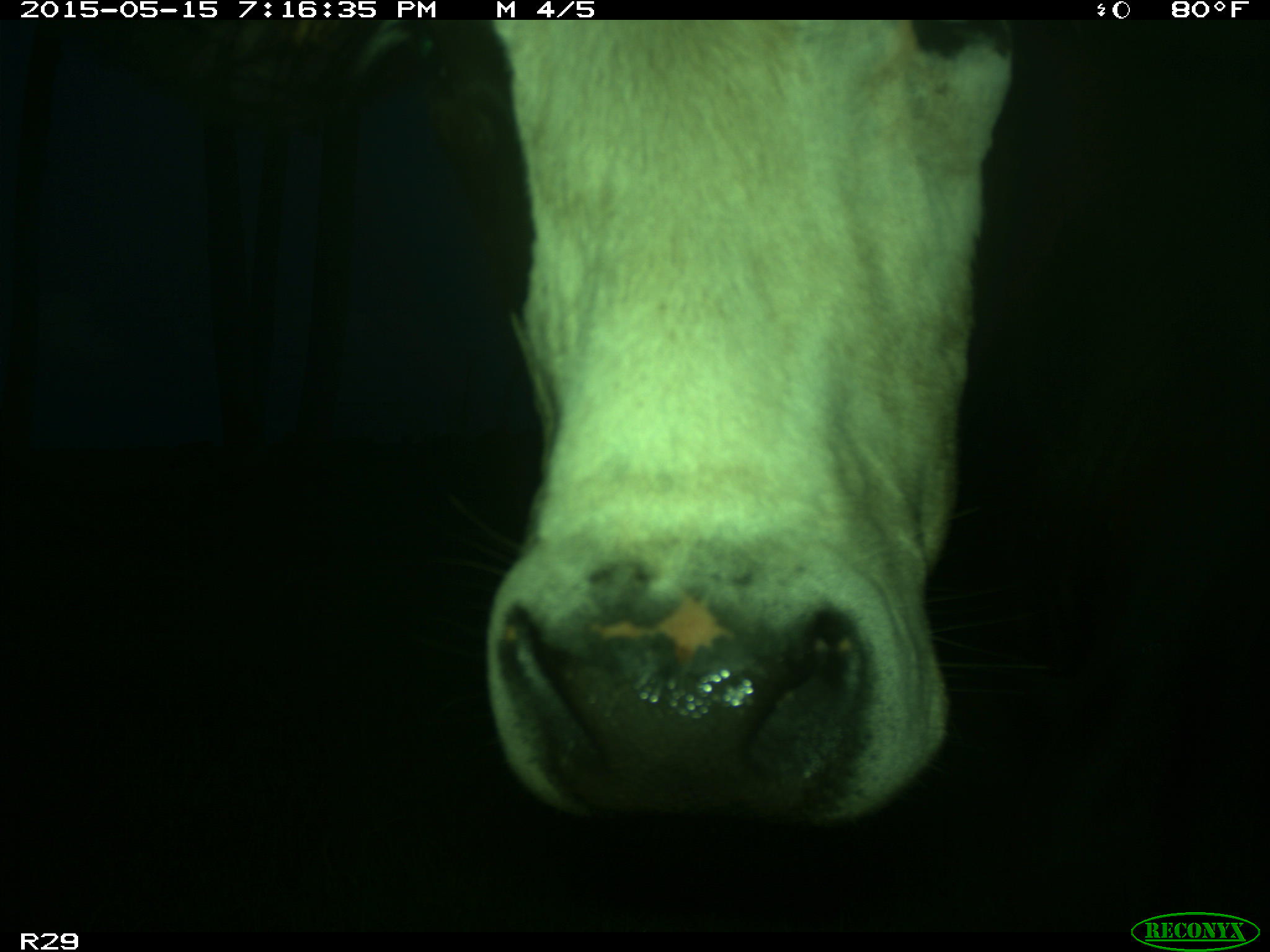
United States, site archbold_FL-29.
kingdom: Animalia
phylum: Chordata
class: Mammalia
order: Artiodactyla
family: Bovidae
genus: Bos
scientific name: Bos taurus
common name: domestic cow